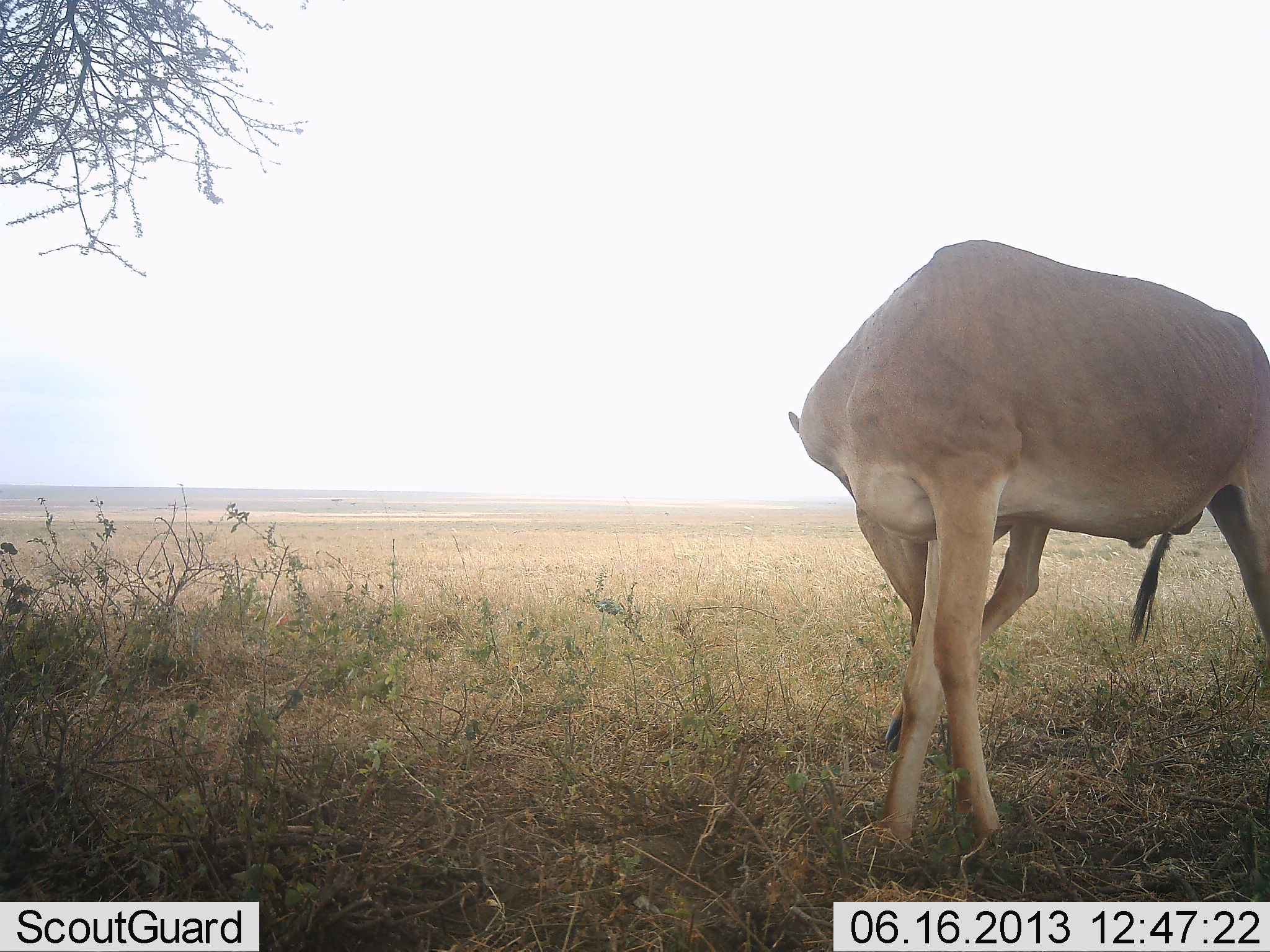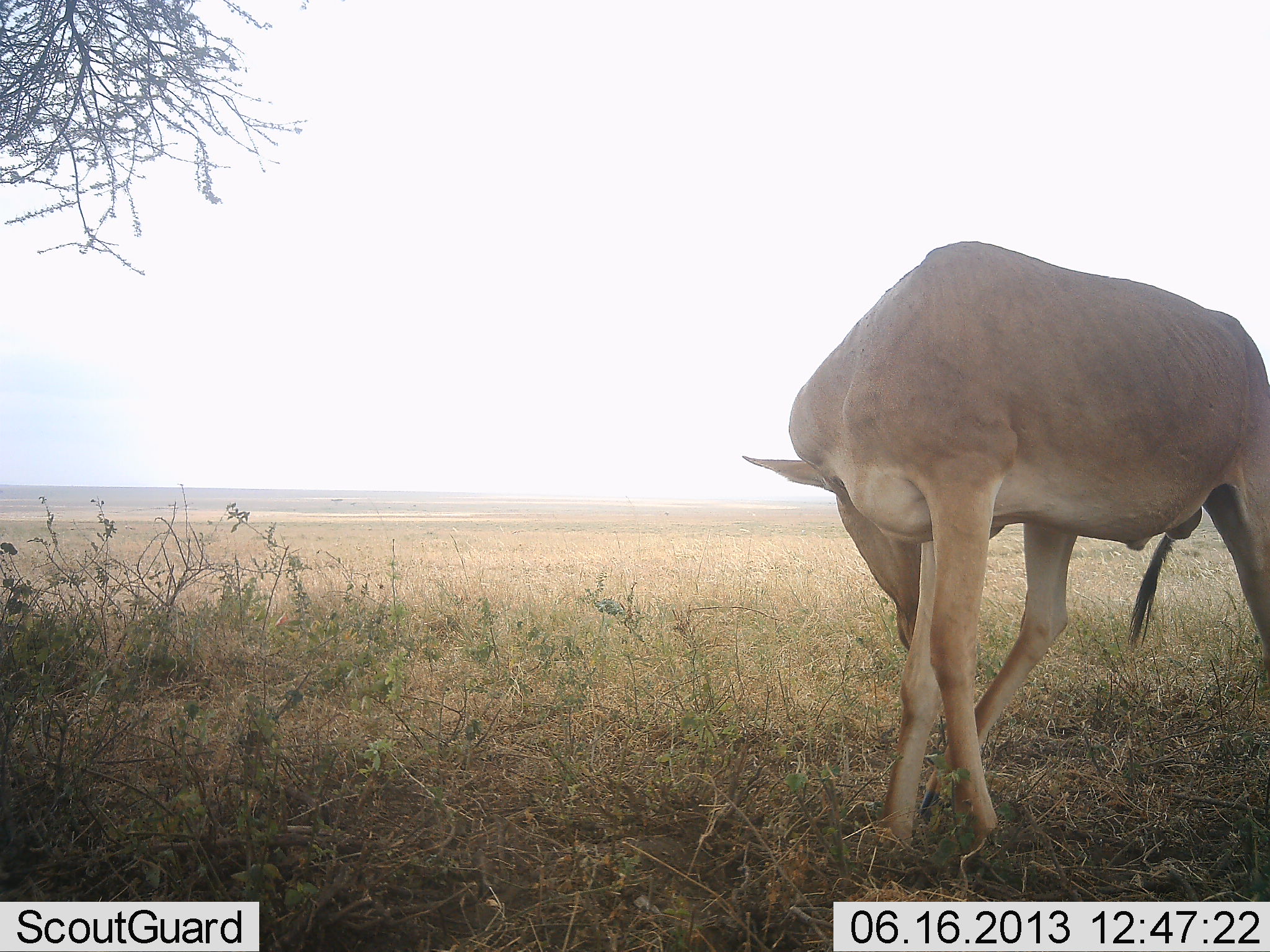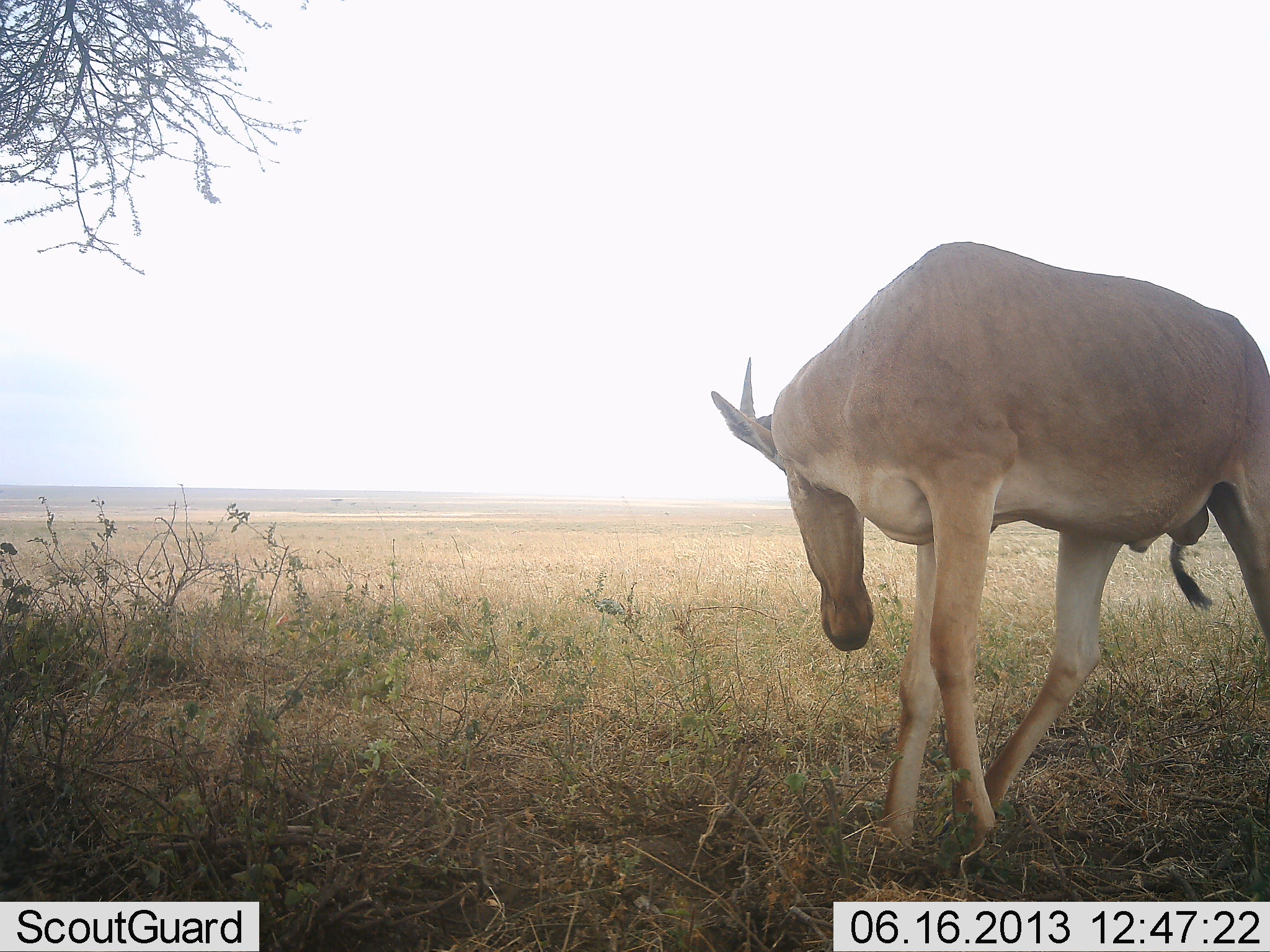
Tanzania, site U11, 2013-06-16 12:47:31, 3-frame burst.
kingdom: Animalia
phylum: Chordata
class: Mammalia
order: Artiodactyla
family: Bovidae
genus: Alcelaphus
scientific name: Alcelaphus buselaphus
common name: hartebeest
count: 1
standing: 80%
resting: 0%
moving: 10%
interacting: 20%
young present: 0%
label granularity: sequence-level